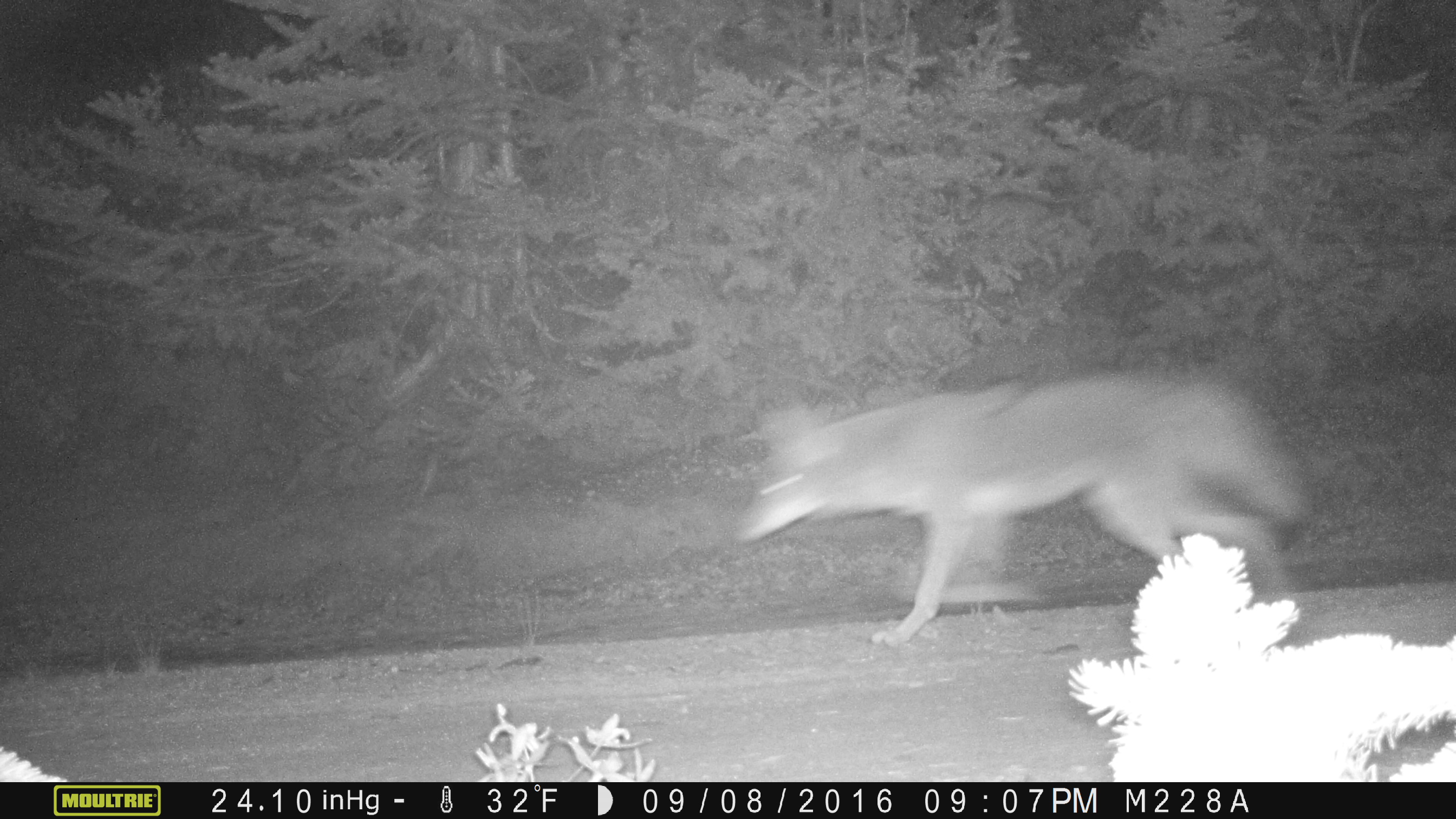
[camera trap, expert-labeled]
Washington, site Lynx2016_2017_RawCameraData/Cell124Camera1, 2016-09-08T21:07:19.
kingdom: Animalia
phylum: Chordata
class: Mammalia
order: Carnivora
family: Canidae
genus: Canis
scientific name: Canis latrans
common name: coyote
Canis latrans (coyote). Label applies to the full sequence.